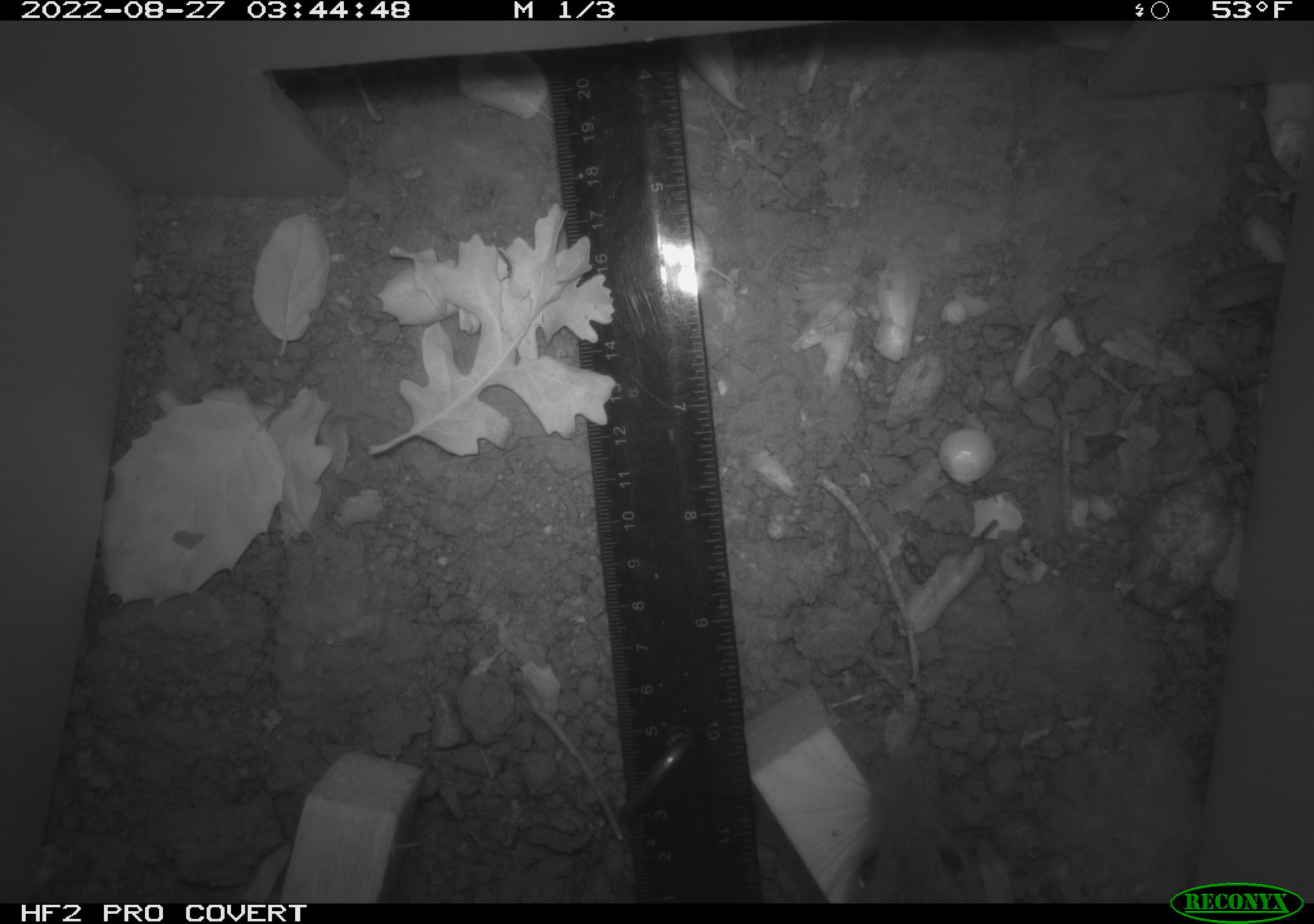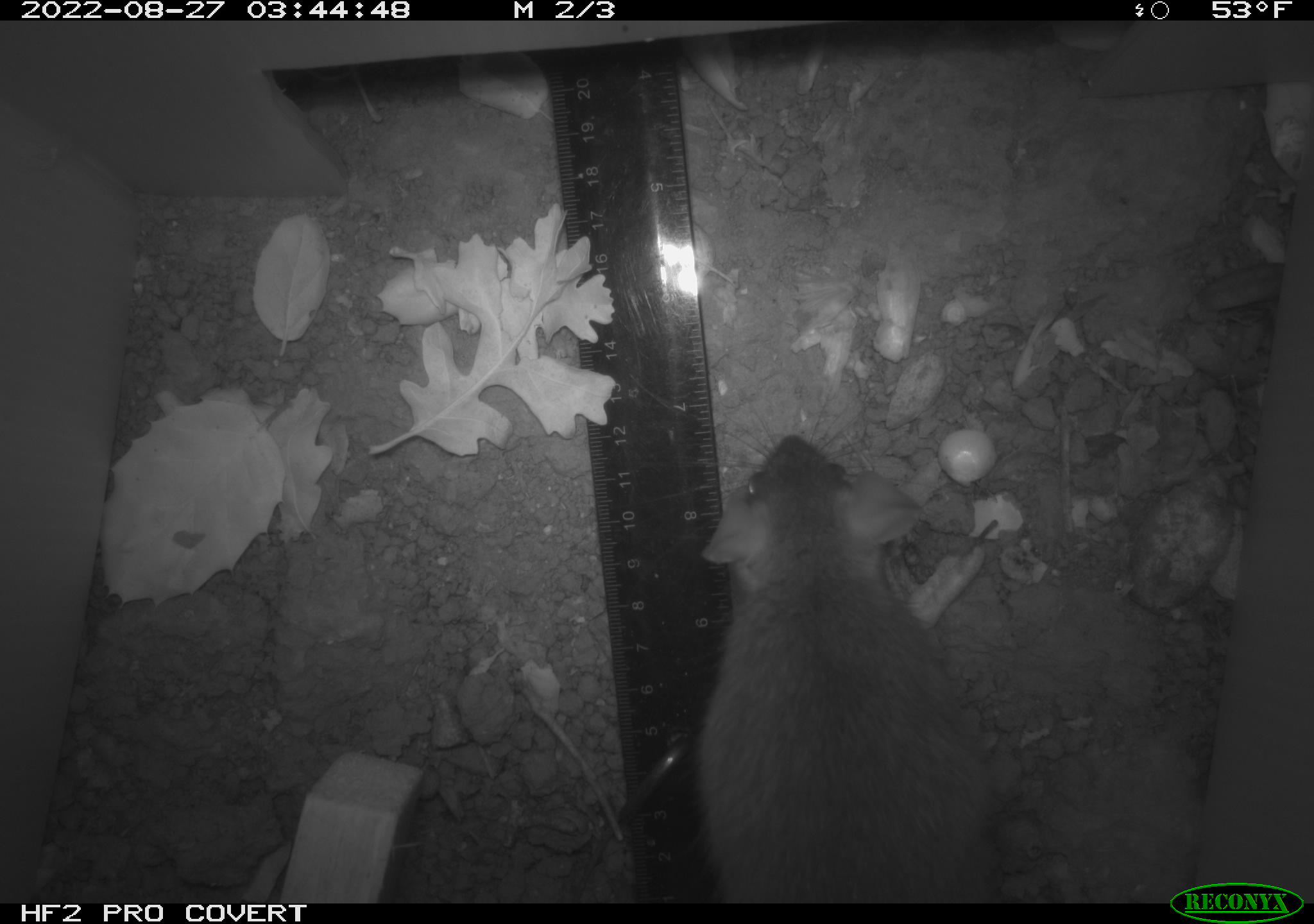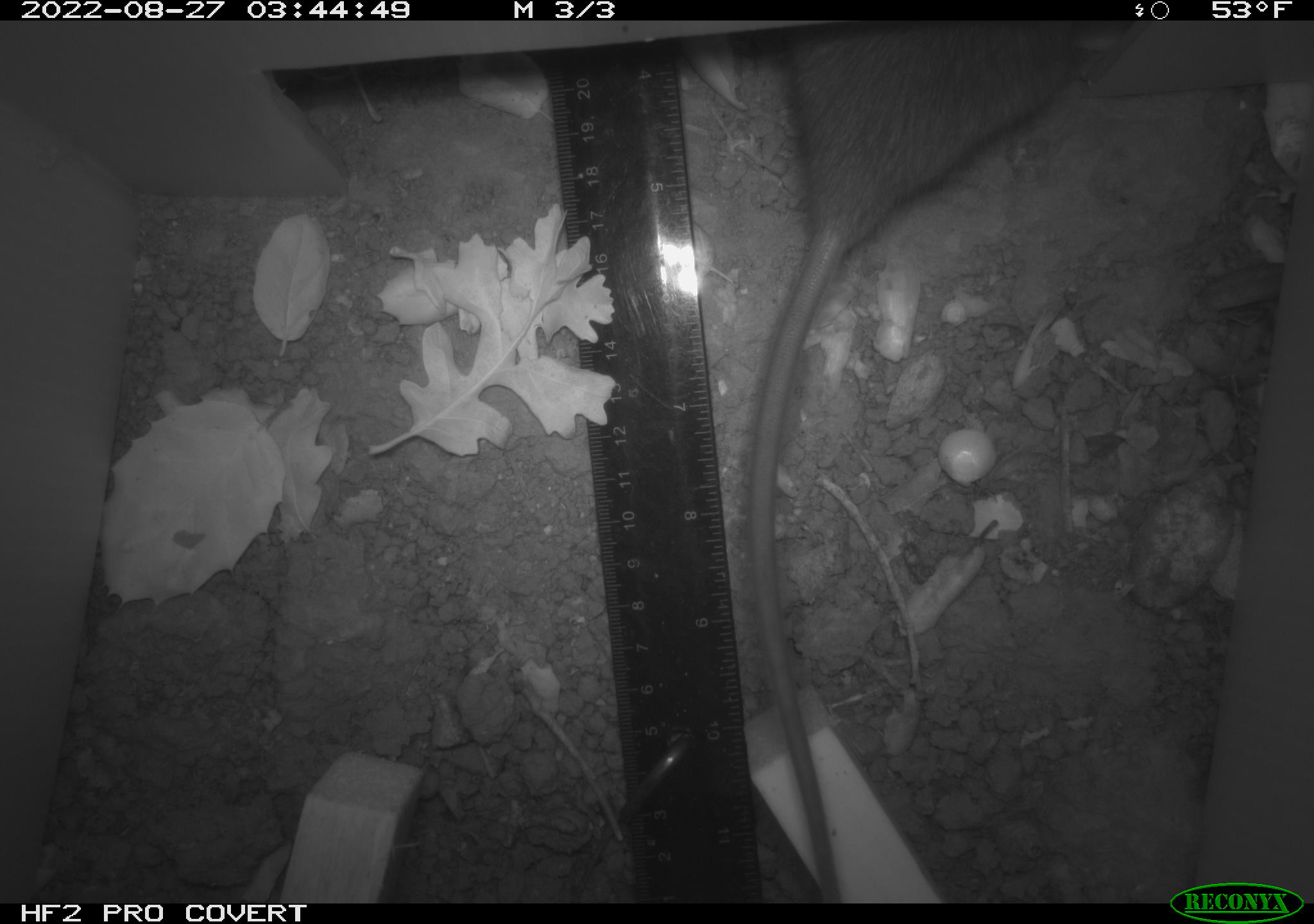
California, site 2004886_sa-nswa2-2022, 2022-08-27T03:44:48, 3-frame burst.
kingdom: Animalia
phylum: Chordata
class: Mammalia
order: Rodentia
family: Muridae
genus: Rattus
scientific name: Rattus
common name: rat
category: rattus species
Rattus species (rat) (Rattus).